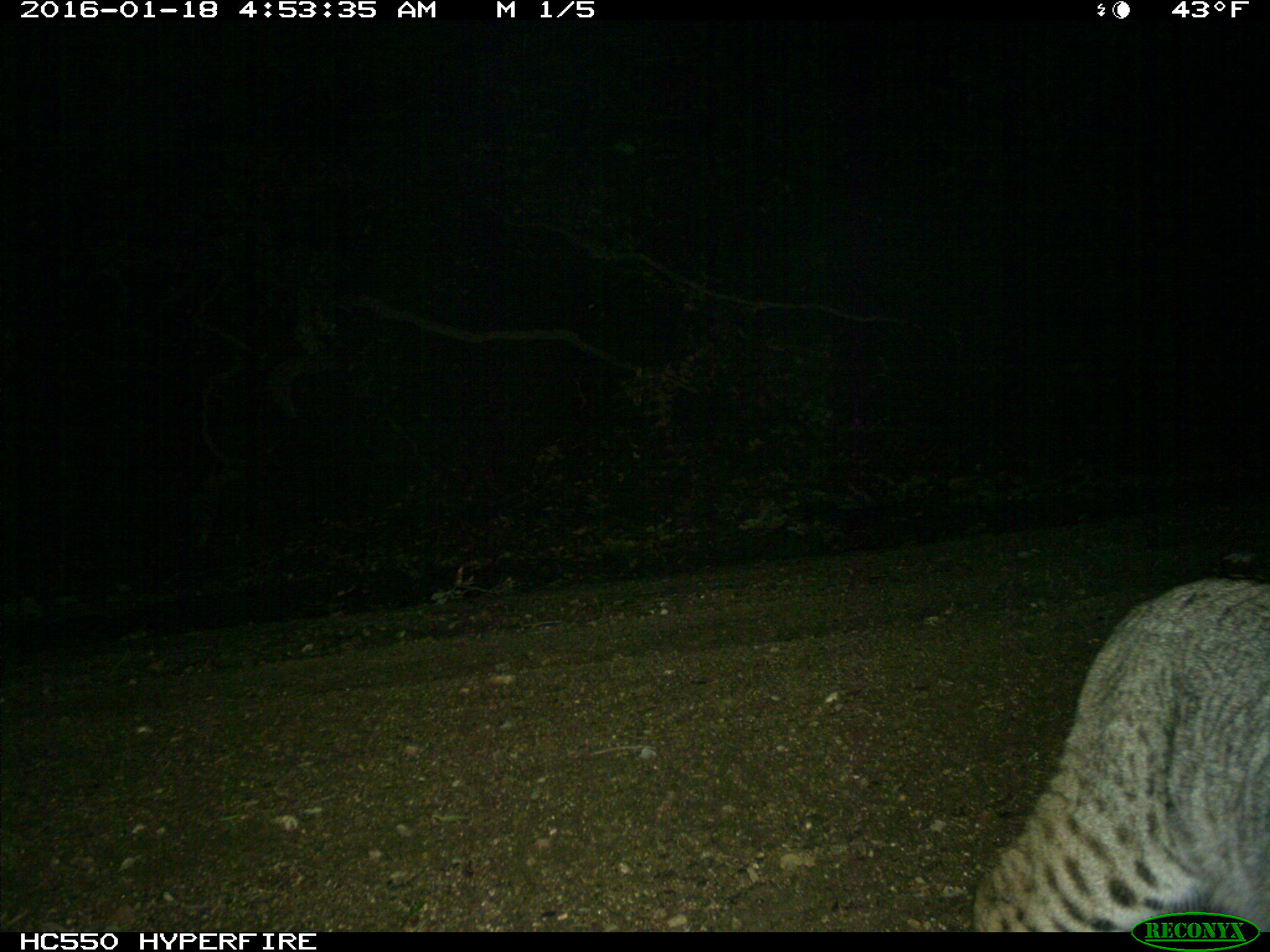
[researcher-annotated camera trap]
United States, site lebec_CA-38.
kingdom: Animalia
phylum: Chordata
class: Mammalia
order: Carnivora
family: Felidae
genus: Lynx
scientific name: Lynx rufus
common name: bobcat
Lynx rufus (bobcat).